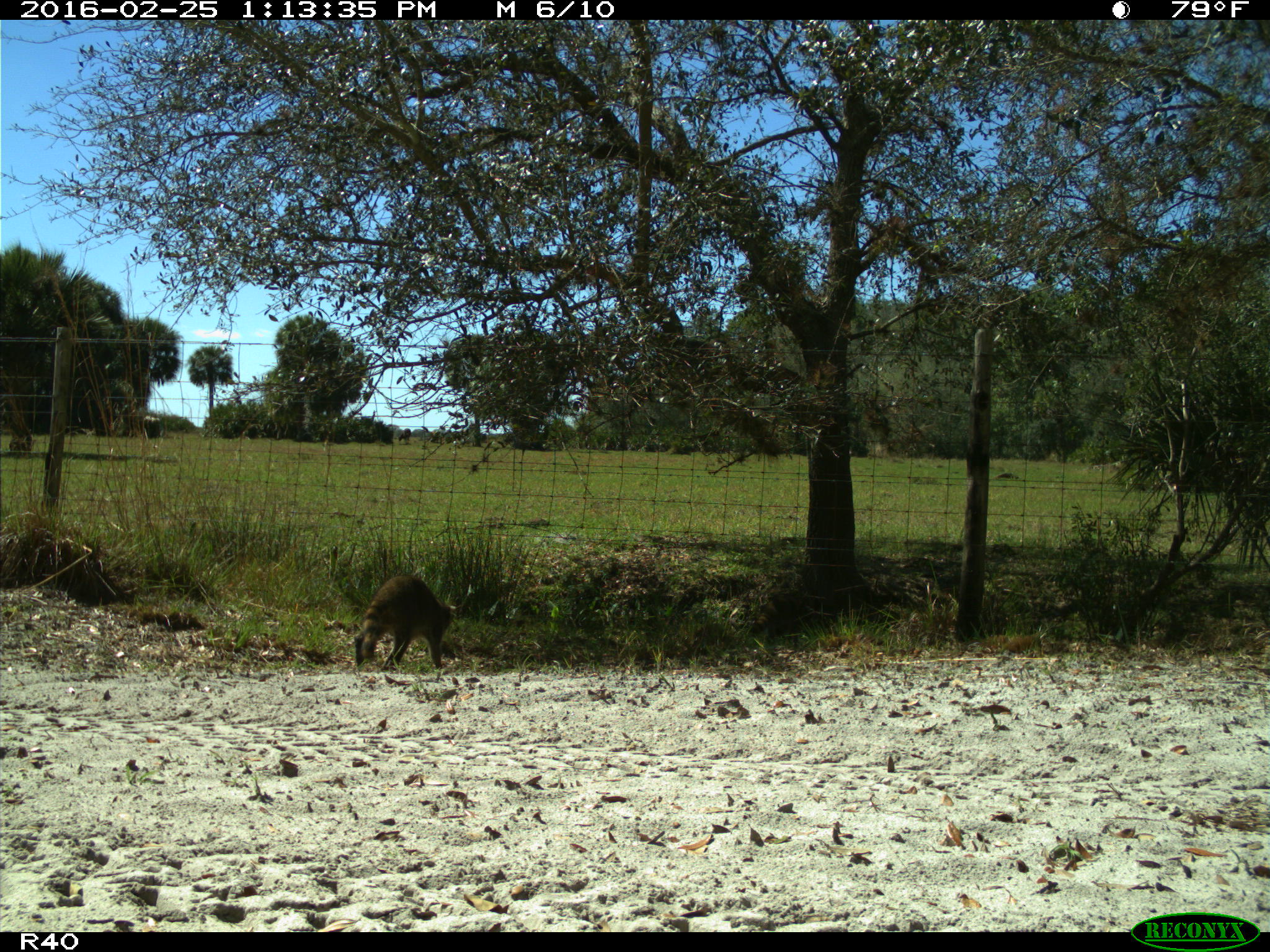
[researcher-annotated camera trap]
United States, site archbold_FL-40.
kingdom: Animalia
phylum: Chordata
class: Mammalia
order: Carnivora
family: Procyonidae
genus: Procyon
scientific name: Procyon lotor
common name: common raccoon